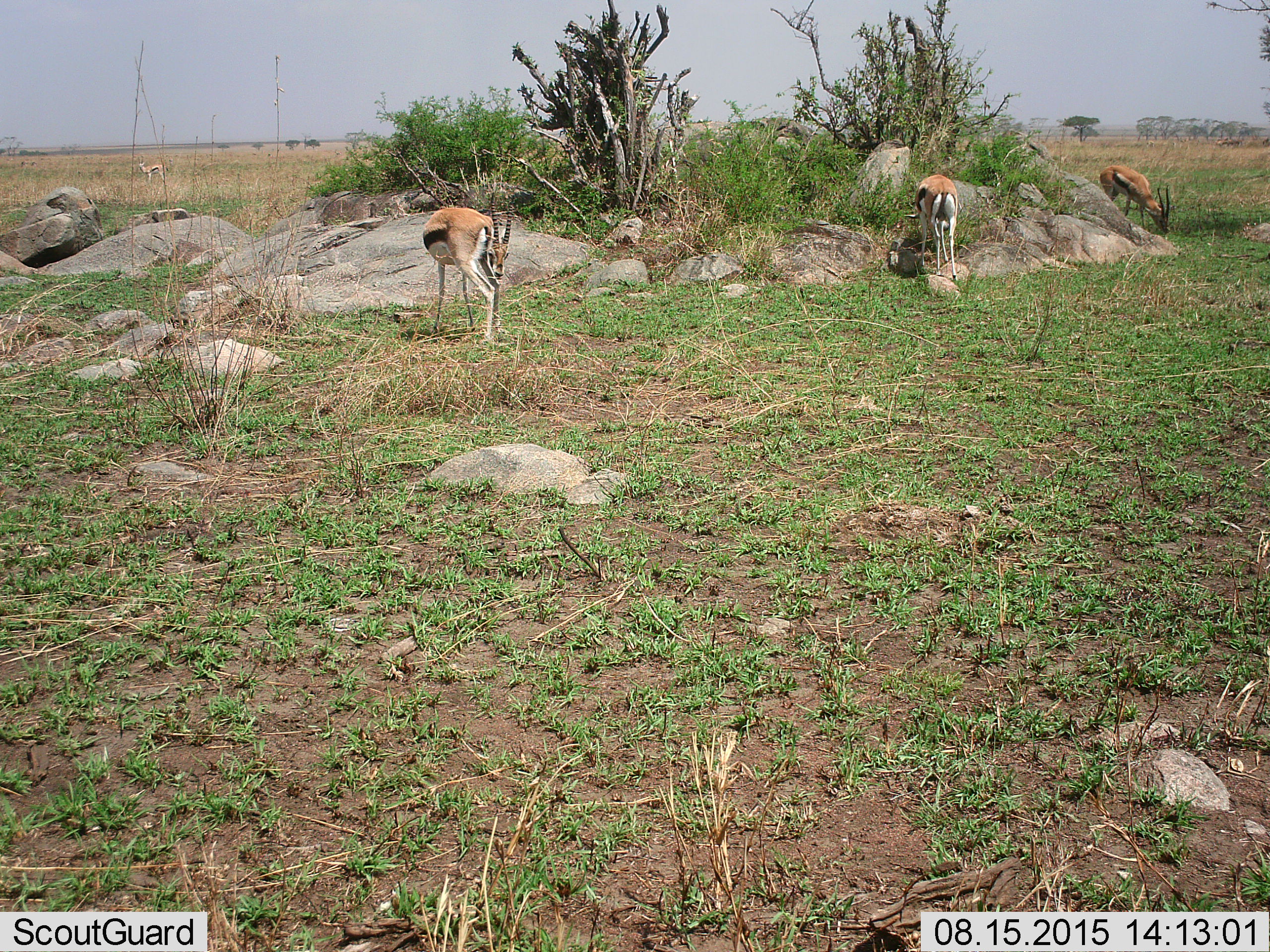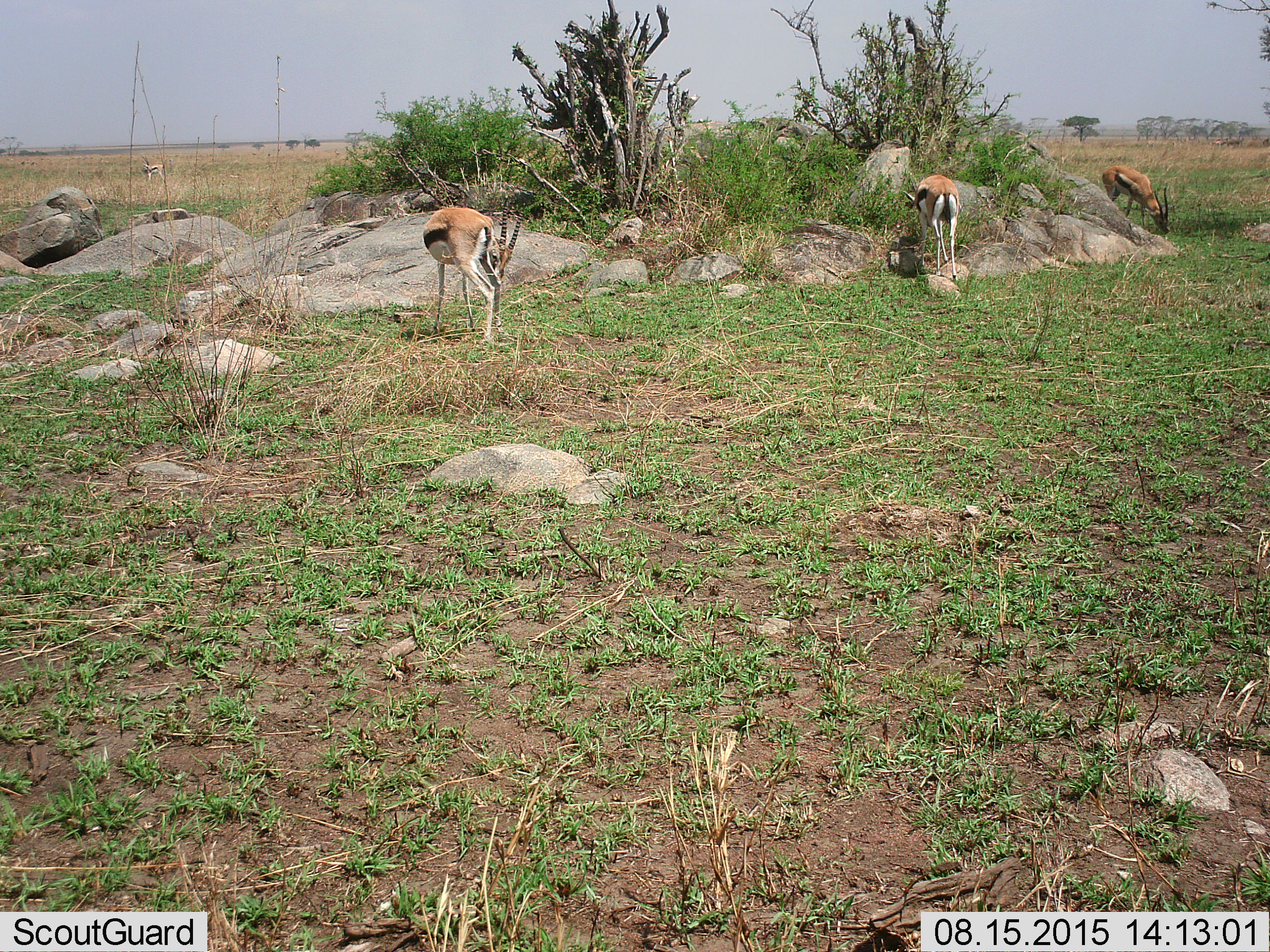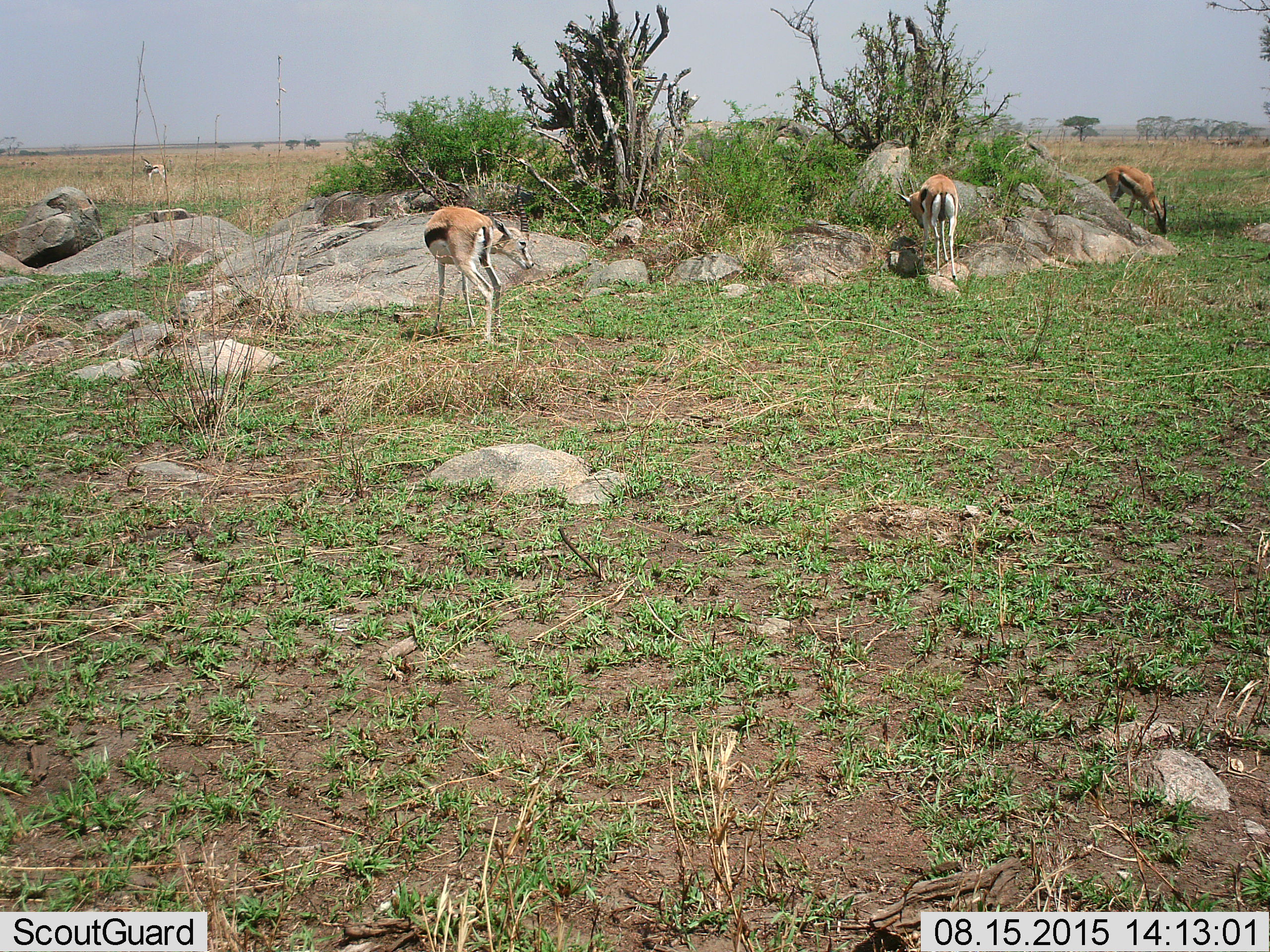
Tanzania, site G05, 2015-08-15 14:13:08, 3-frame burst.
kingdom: Animalia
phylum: Chordata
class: Mammalia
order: Artiodactyla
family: Bovidae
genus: Eudorcas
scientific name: Eudorcas thomsonii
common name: thomson's gazelle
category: gazellethomsons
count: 4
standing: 75%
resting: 0%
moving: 15%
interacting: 0%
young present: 0%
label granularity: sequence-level